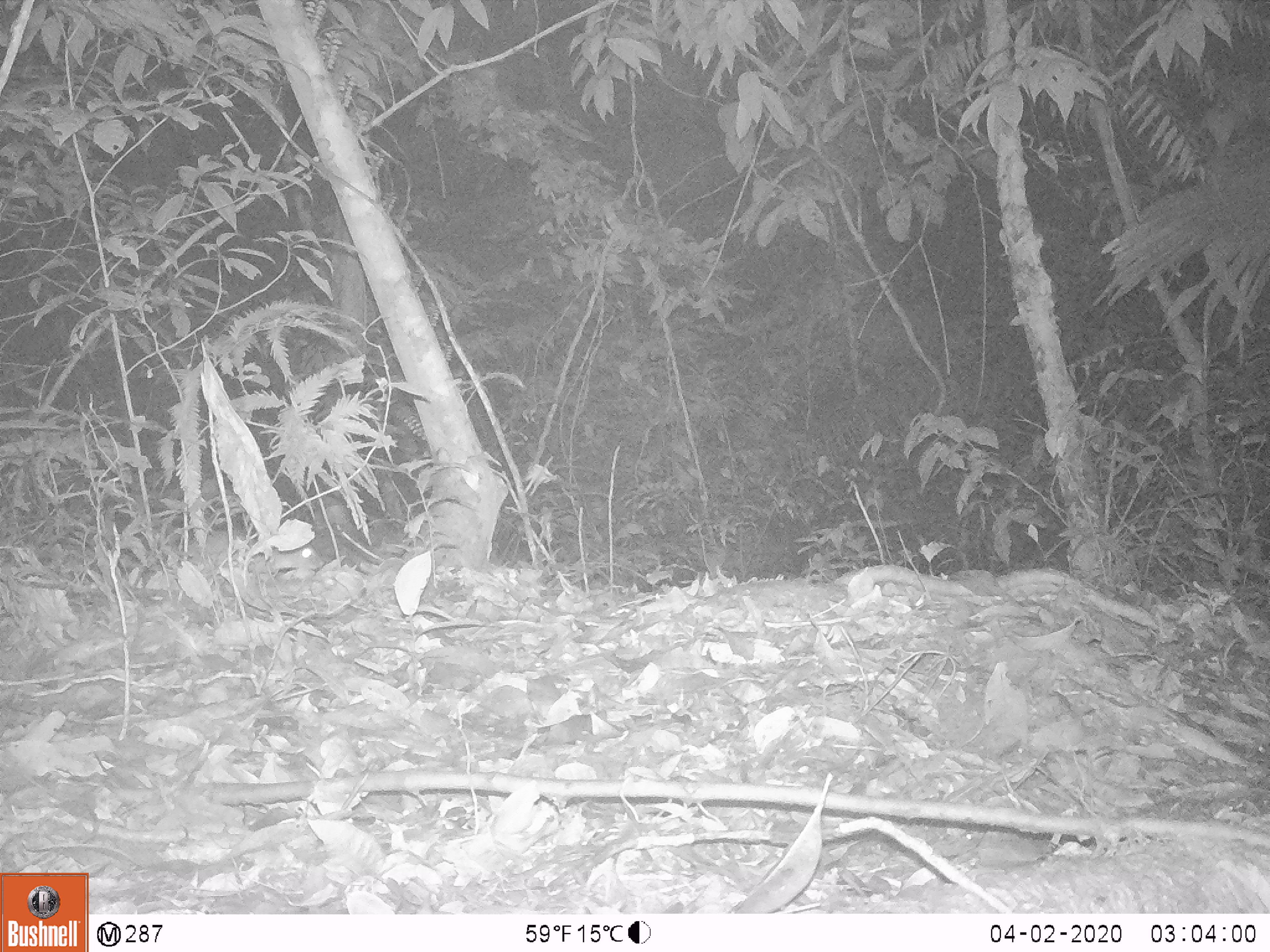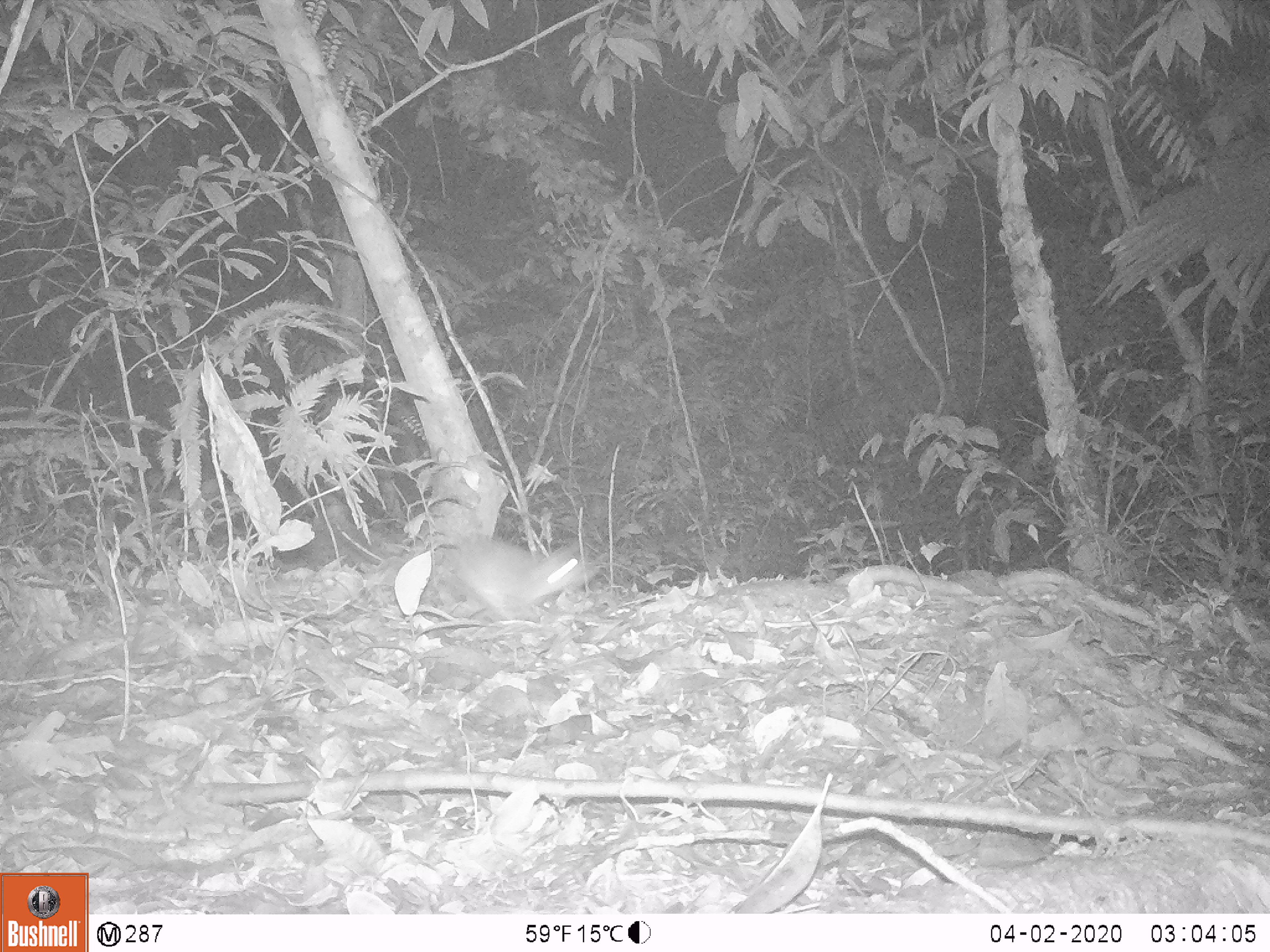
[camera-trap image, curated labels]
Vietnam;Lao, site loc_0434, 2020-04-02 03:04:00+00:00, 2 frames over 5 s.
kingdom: Animalia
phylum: Chordata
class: Mammalia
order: Carnivora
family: Mustelidae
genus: Melogale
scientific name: Melogale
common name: ferret badger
Ferret badger (Melogale). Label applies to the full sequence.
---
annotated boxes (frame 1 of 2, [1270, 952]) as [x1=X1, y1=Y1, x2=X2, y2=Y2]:
ferret badger: [x1=188, y1=531, x2=325, y2=573]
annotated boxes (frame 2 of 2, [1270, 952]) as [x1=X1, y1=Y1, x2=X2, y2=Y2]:
ferret badger: [x1=433, y1=519, x2=598, y2=623]